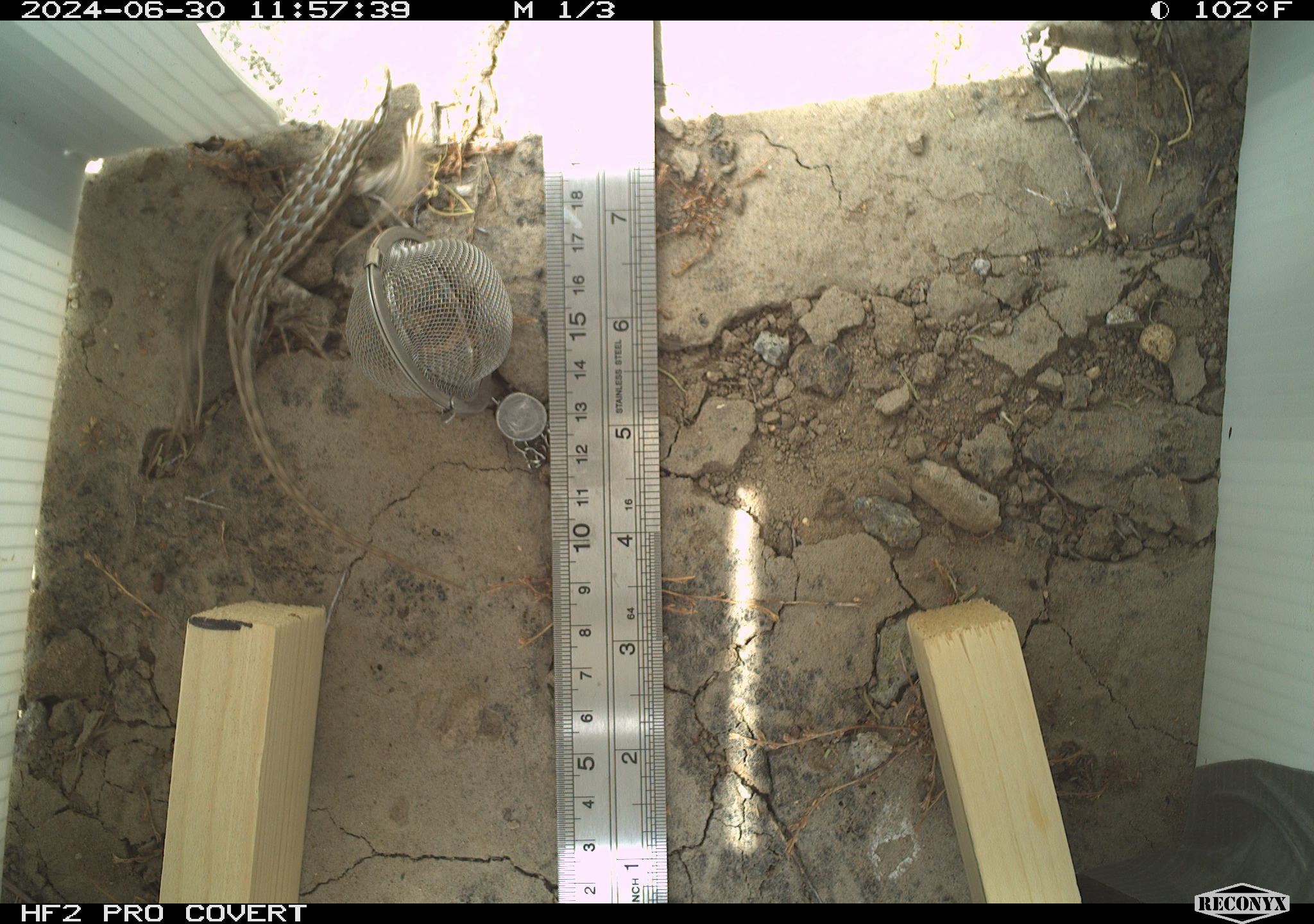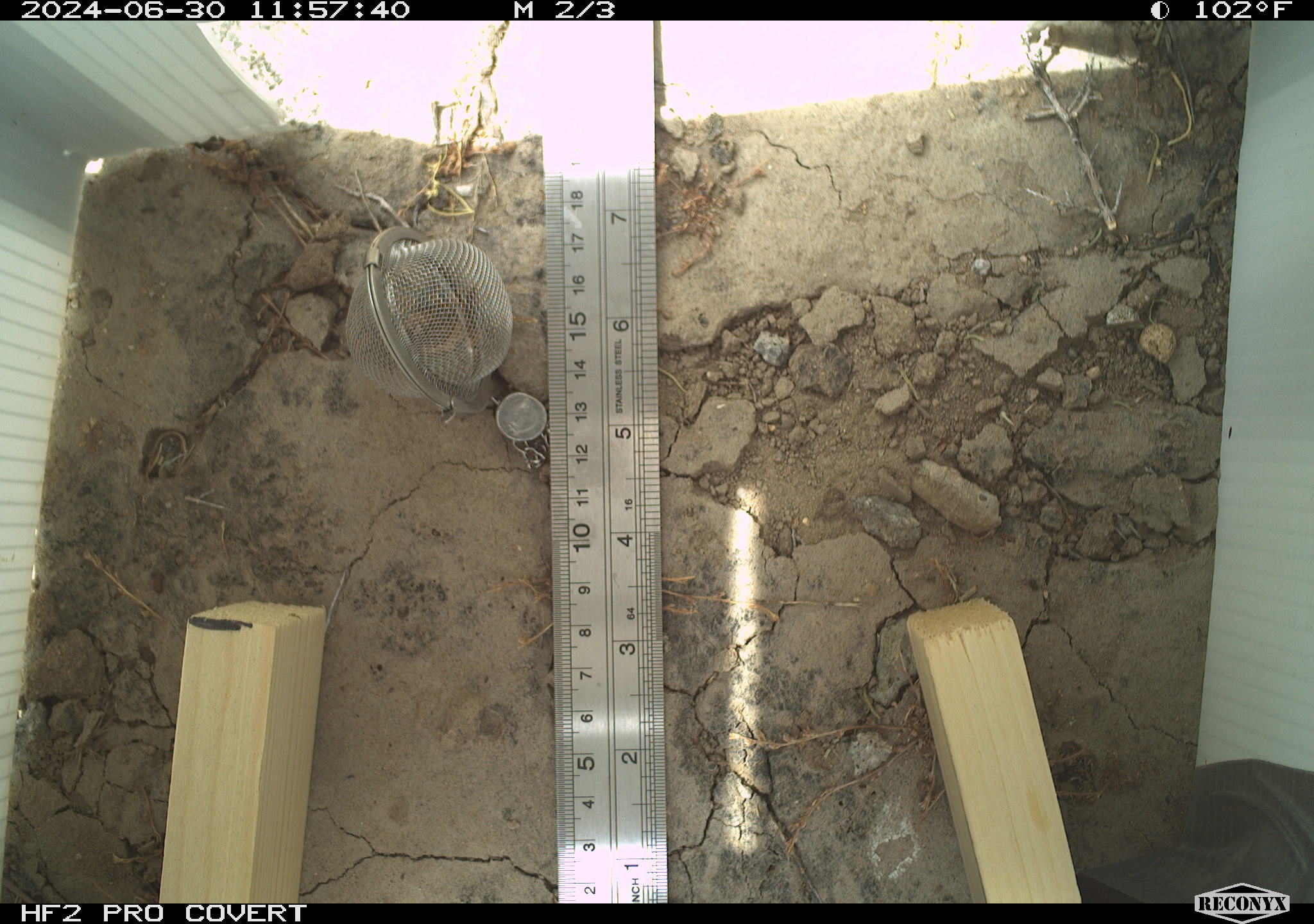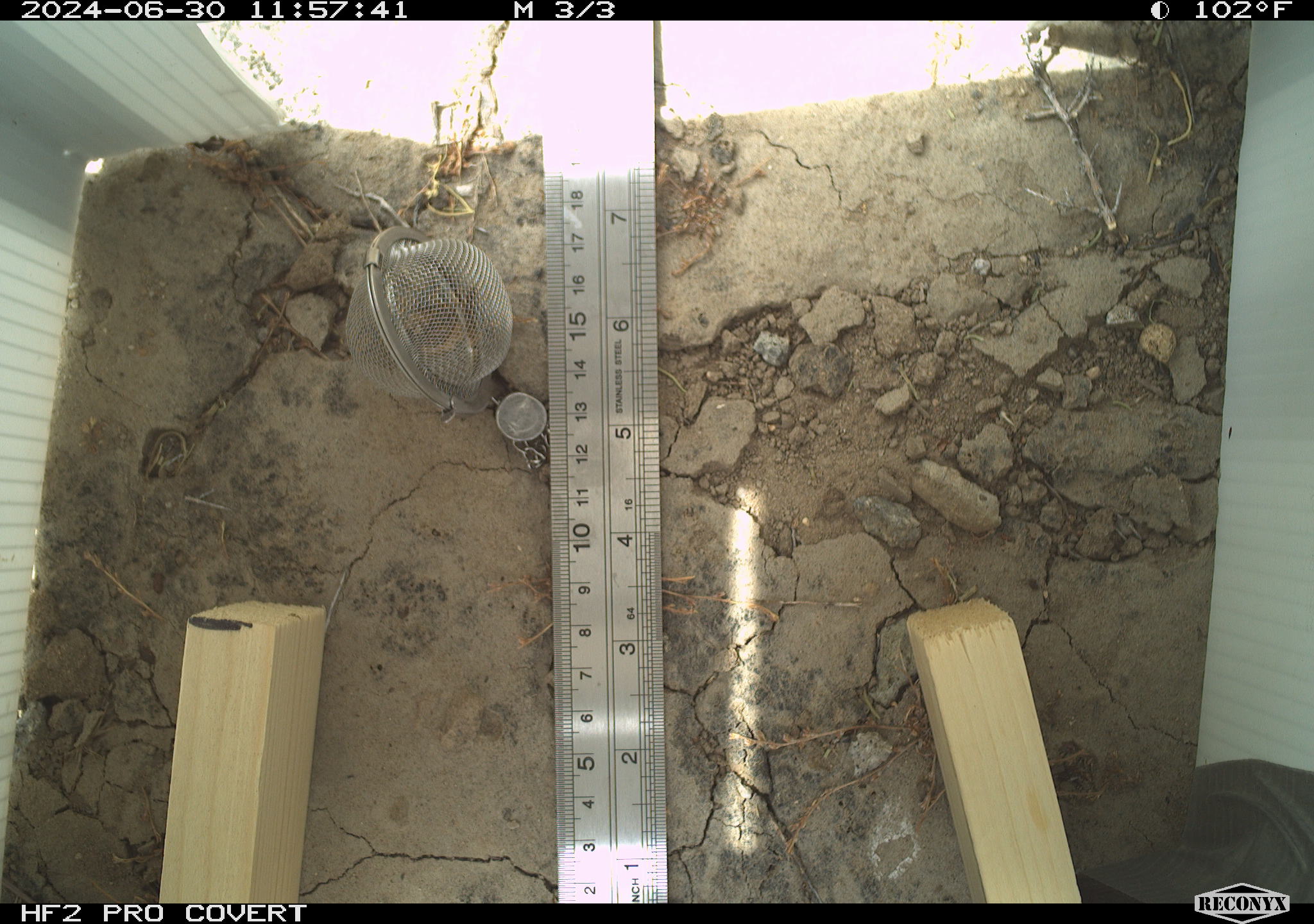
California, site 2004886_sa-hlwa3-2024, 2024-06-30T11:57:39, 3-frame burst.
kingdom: Animalia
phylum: Chordata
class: Reptilia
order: Squamata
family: Teiidae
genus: Aspidoscelis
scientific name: Aspidoscelis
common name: whiptail lizards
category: aspidoscelis species